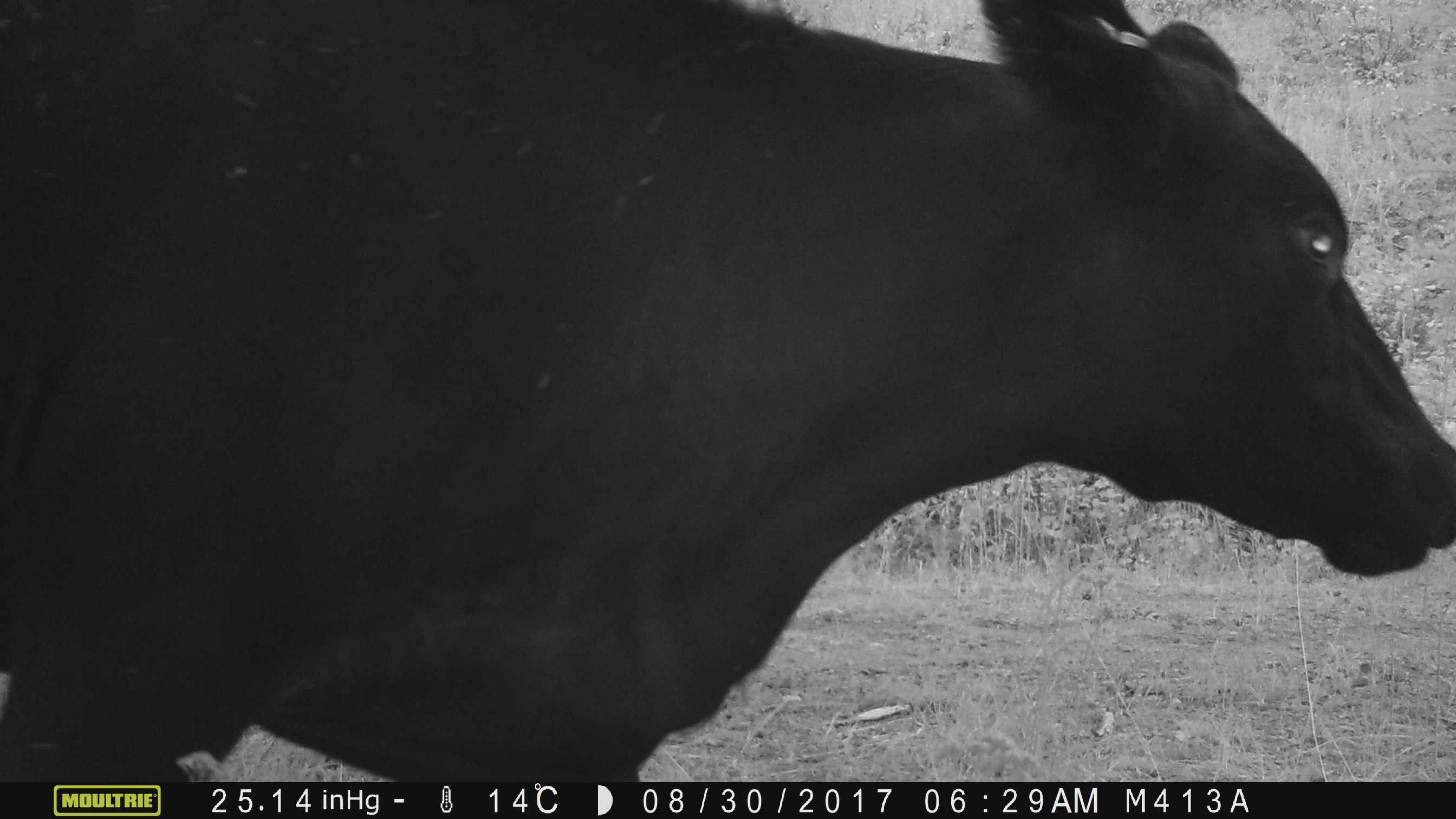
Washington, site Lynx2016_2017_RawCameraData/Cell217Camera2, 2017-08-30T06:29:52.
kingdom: Animalia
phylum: Chordata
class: Mammalia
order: Artiodactyla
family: Bovidae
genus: Bos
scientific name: Bos taurus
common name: domestic cattle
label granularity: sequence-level